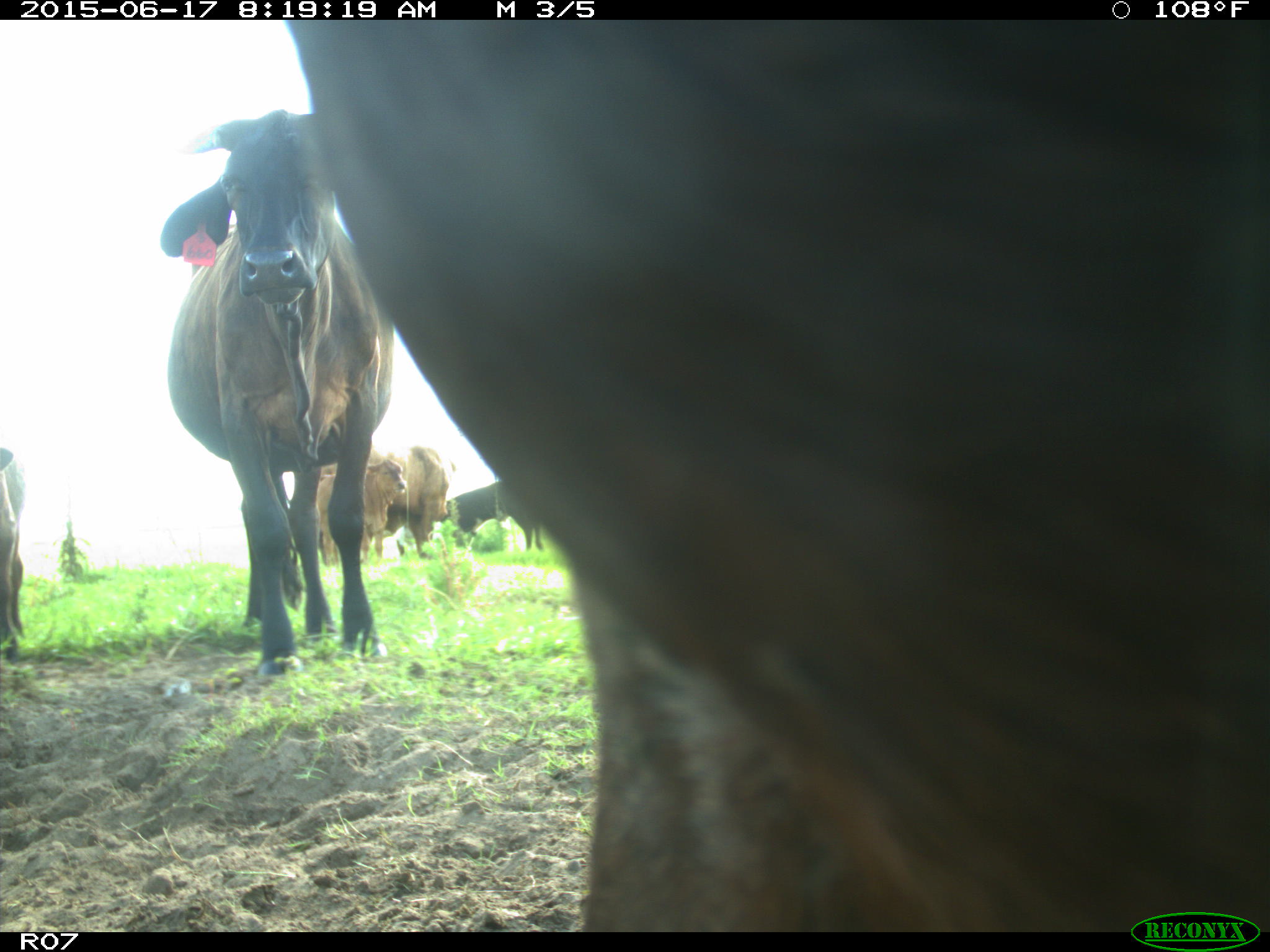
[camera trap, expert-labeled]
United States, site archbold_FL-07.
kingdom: Animalia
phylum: Chordata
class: Mammalia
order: Artiodactyla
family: Bovidae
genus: Bos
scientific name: Bos taurus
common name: domestic cow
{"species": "Bos taurus (domestic cow)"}